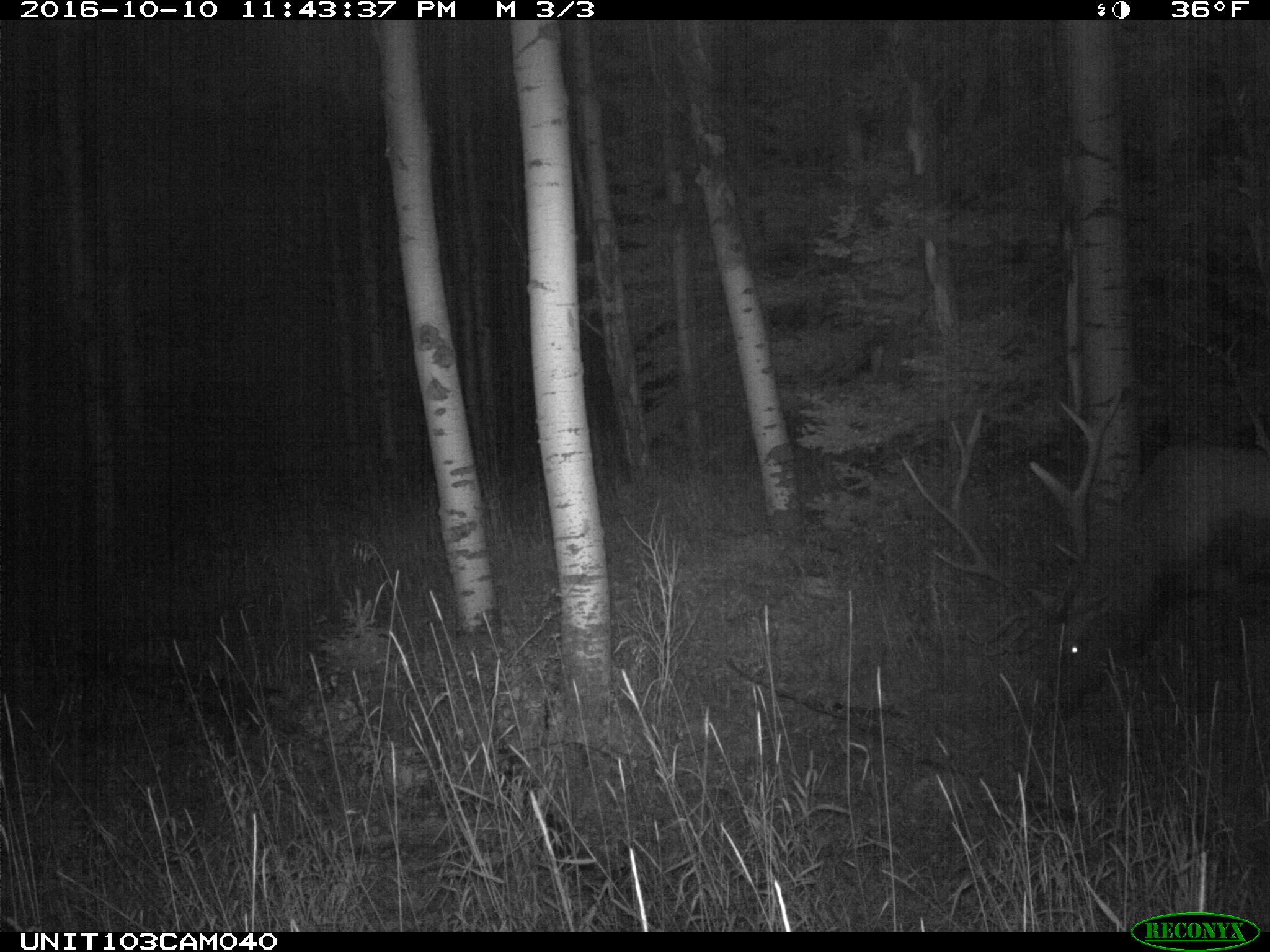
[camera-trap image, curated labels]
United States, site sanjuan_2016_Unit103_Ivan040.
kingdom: Animalia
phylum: Chordata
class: Mammalia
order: Artiodactyla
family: Cervidae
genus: Cervus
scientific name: Cervus elaphus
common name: red deer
Cervus elaphus (red deer).